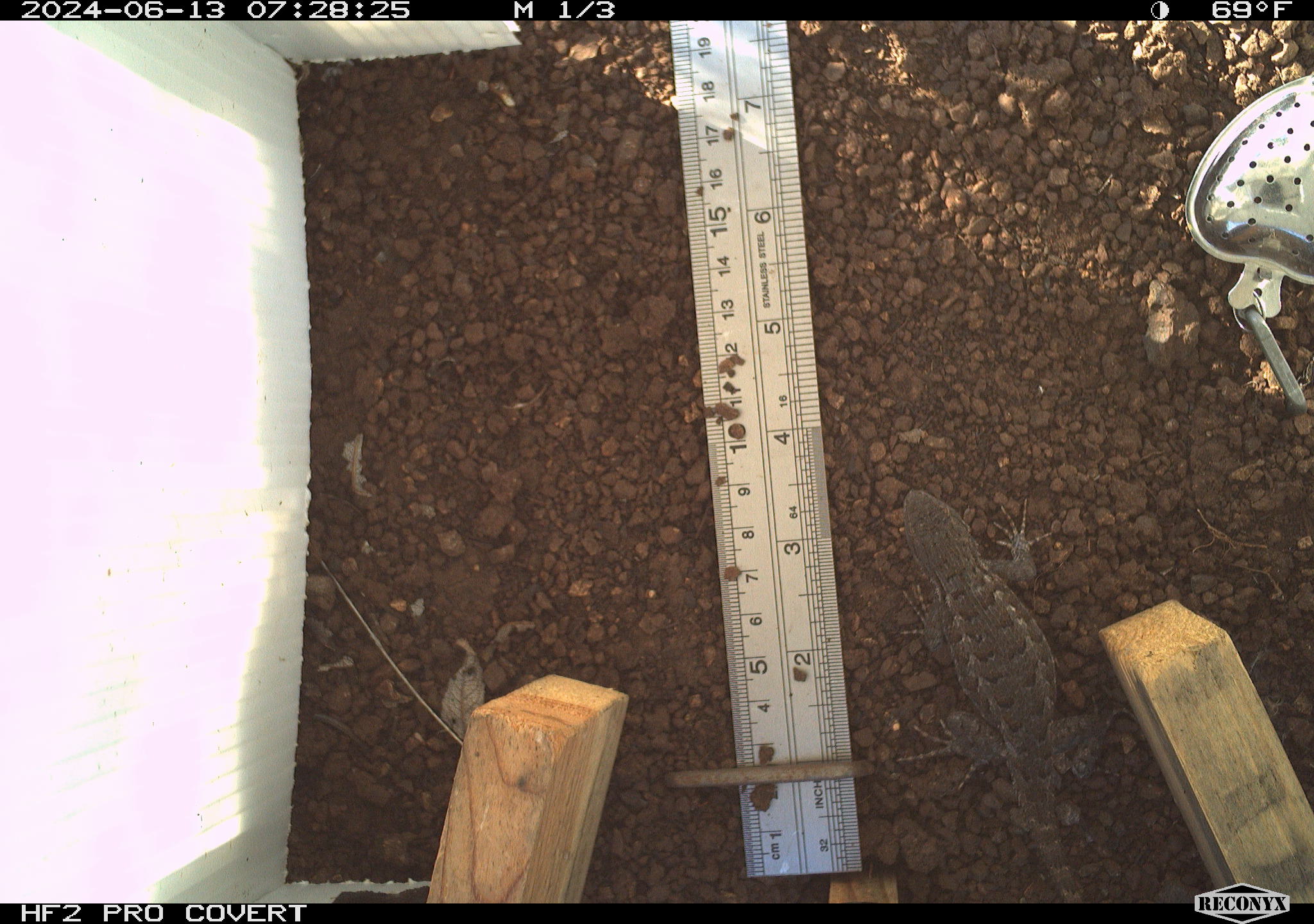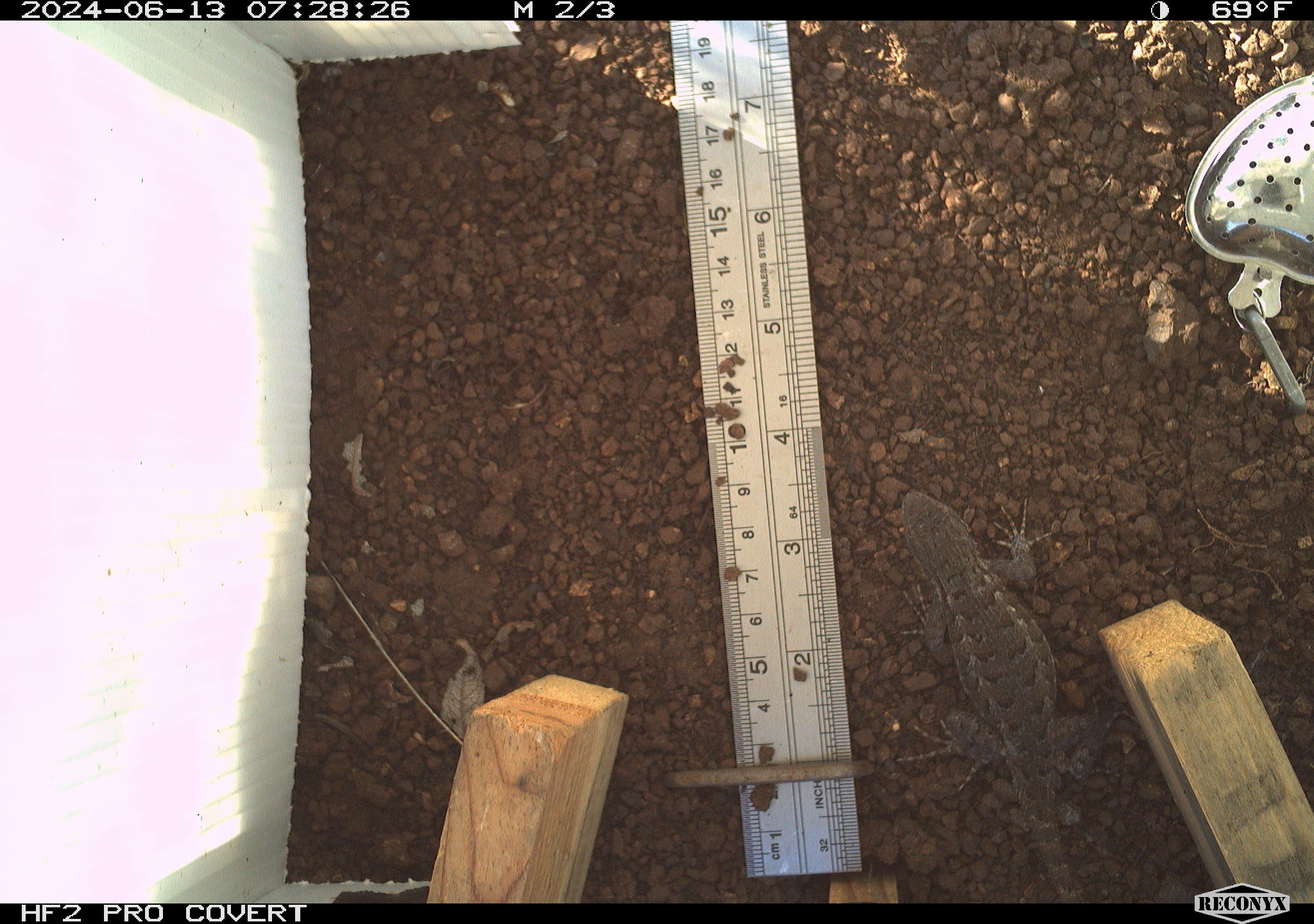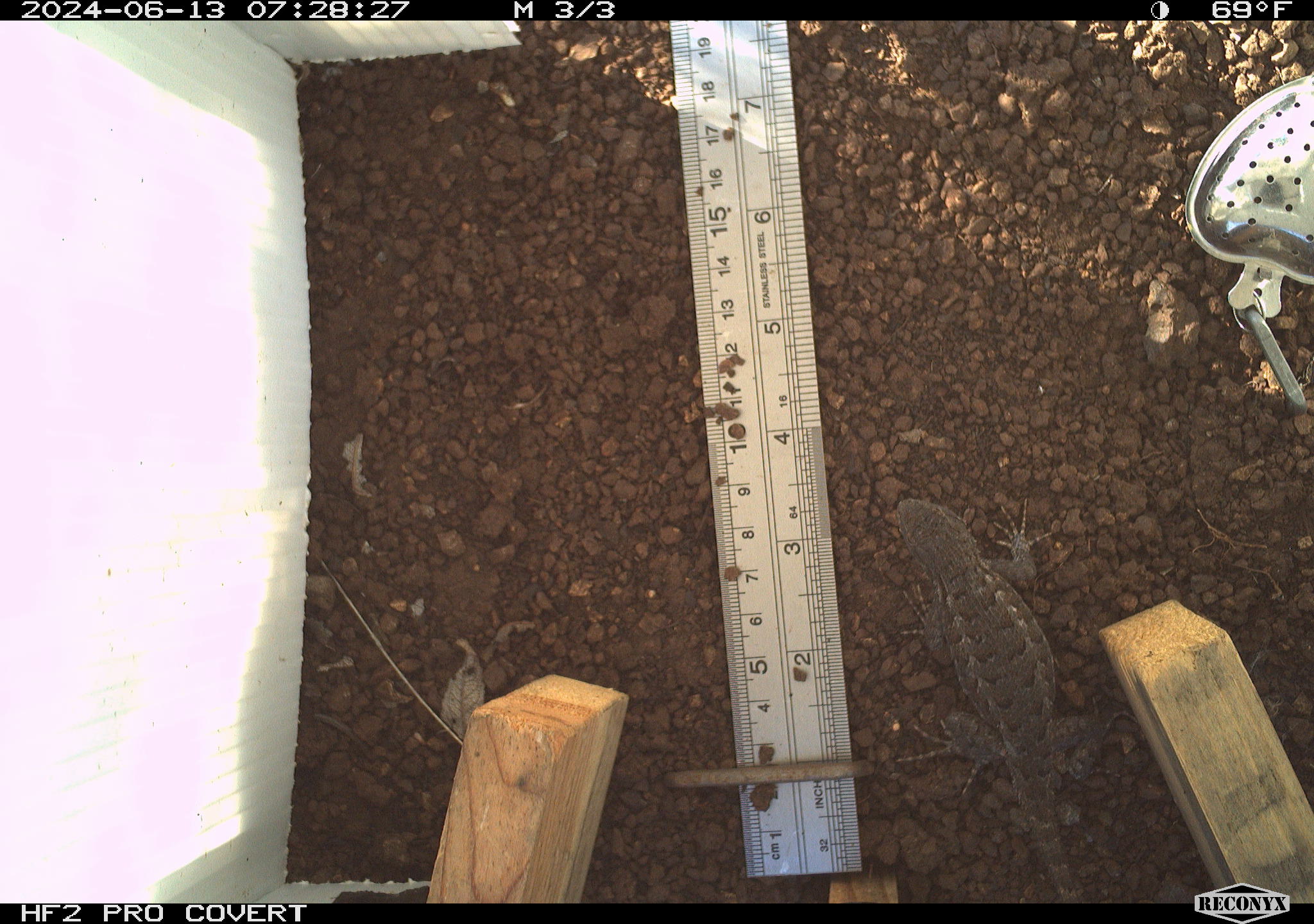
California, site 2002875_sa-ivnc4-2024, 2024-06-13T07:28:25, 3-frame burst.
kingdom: Animalia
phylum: Chordata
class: Reptilia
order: Squamata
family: Phrynosomatidae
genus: Sceloporus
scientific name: Sceloporus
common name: spiny lizards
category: sceloporus species